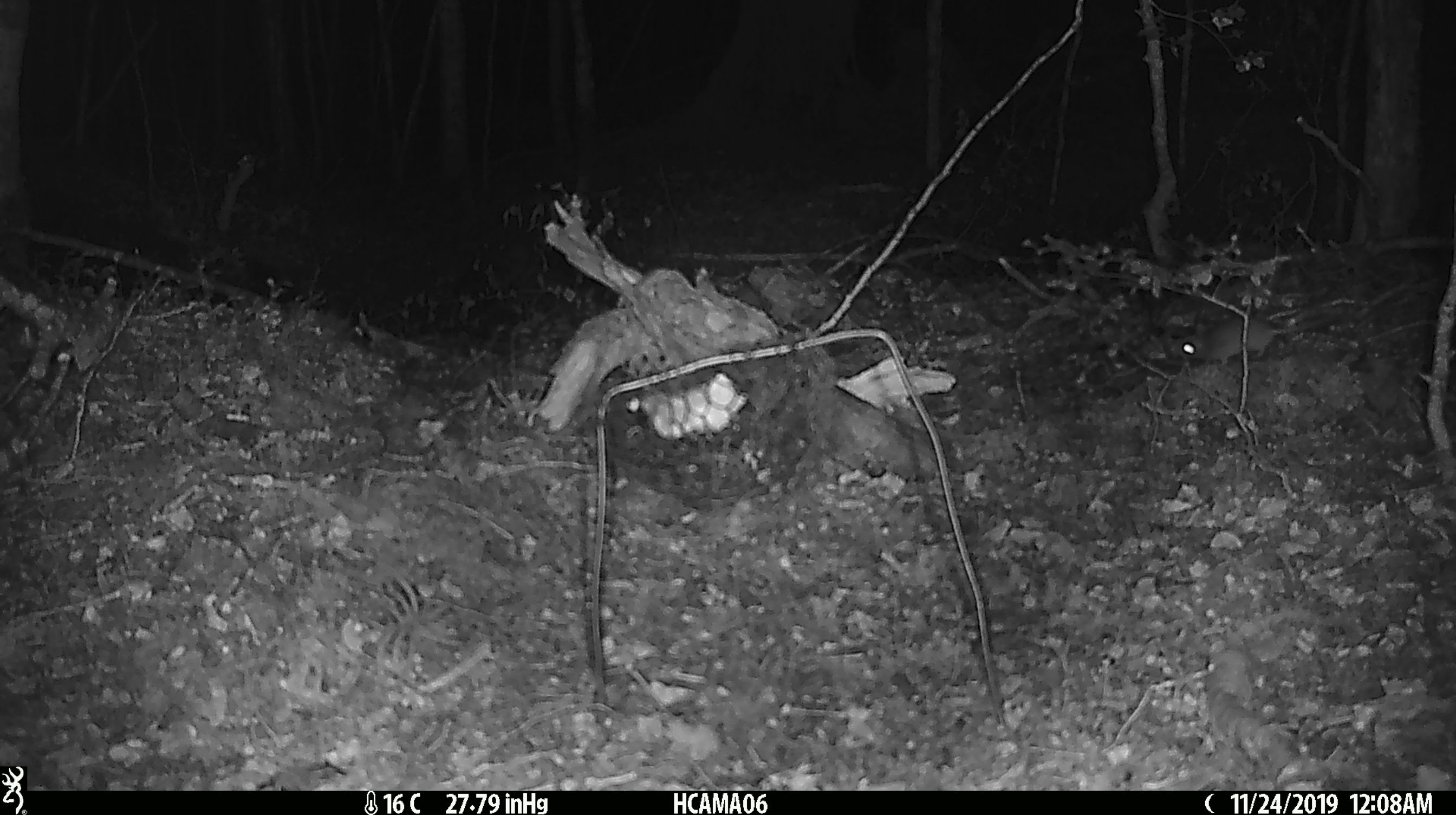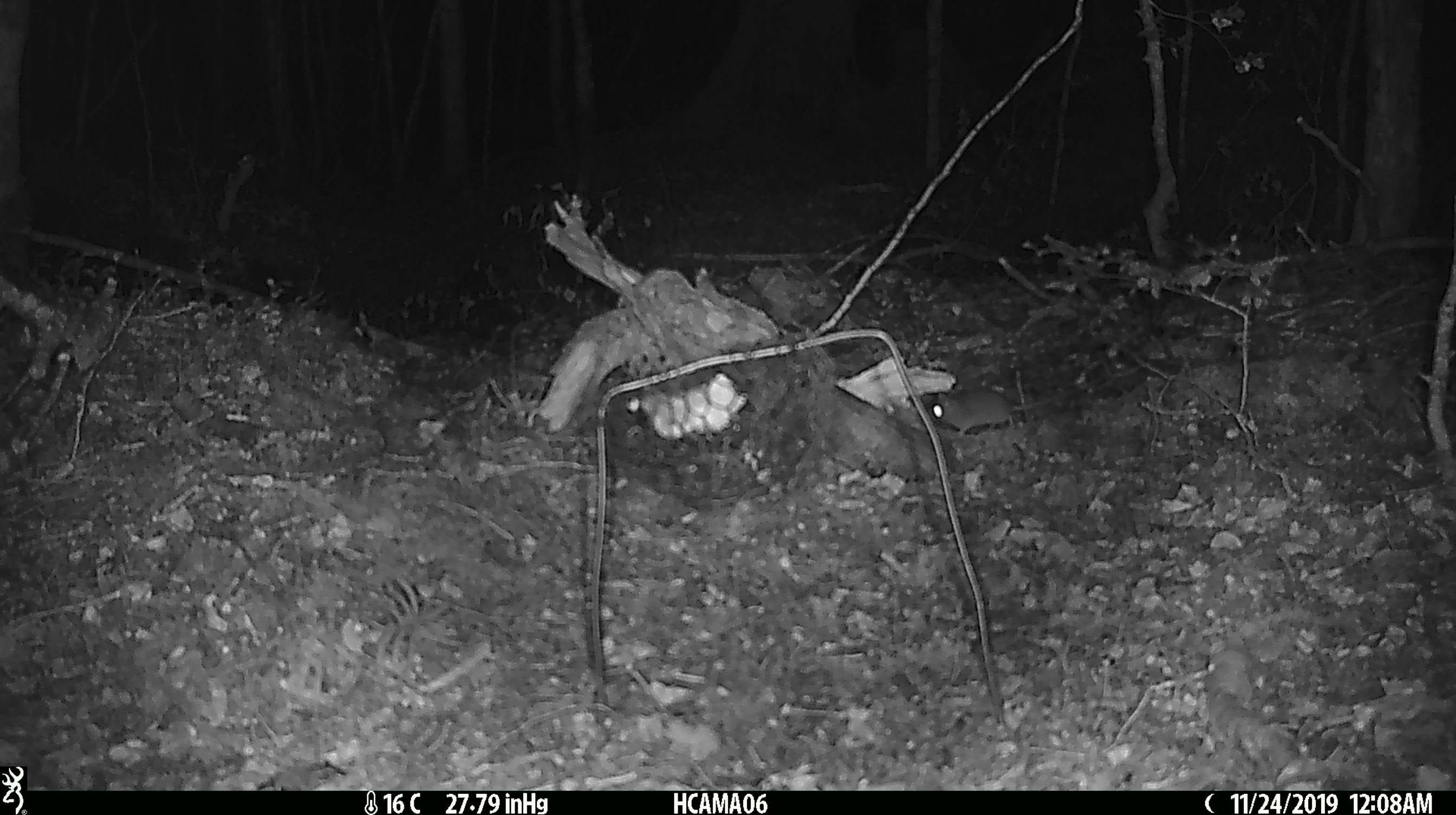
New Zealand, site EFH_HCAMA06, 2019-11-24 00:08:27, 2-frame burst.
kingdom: Animalia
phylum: Chordata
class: Mammalia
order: Rodentia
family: Muridae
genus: Mus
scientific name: Mus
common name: mouse